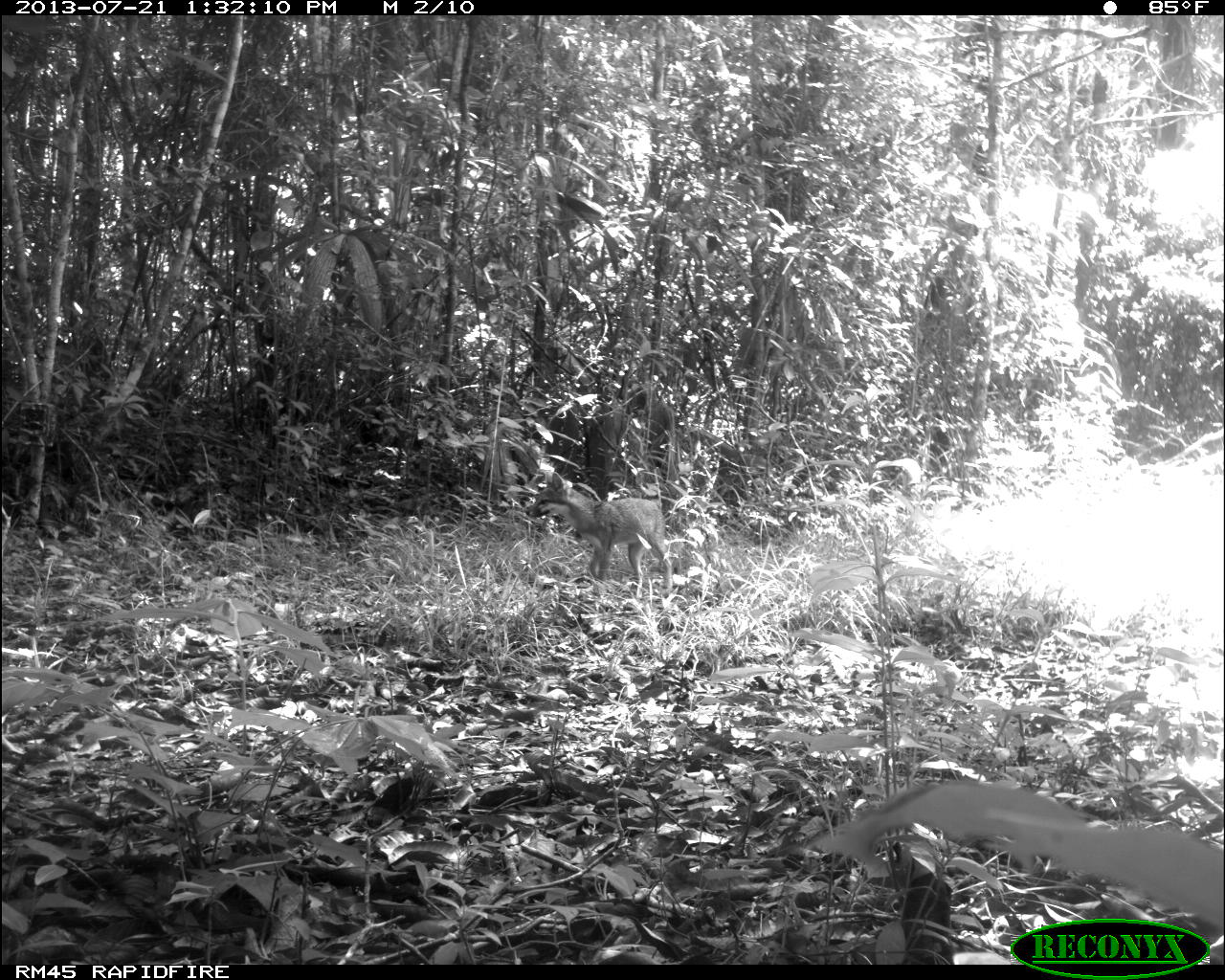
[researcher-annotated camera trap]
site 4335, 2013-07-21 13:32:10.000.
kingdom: Animalia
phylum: Chordata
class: Mammalia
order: Carnivora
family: Canidae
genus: Urocyon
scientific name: Urocyon cinereoargenteus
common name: gray fox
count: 1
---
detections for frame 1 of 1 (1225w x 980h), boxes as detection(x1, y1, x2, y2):
urocyon cinereoargenteus: detection(525, 471, 673, 600)